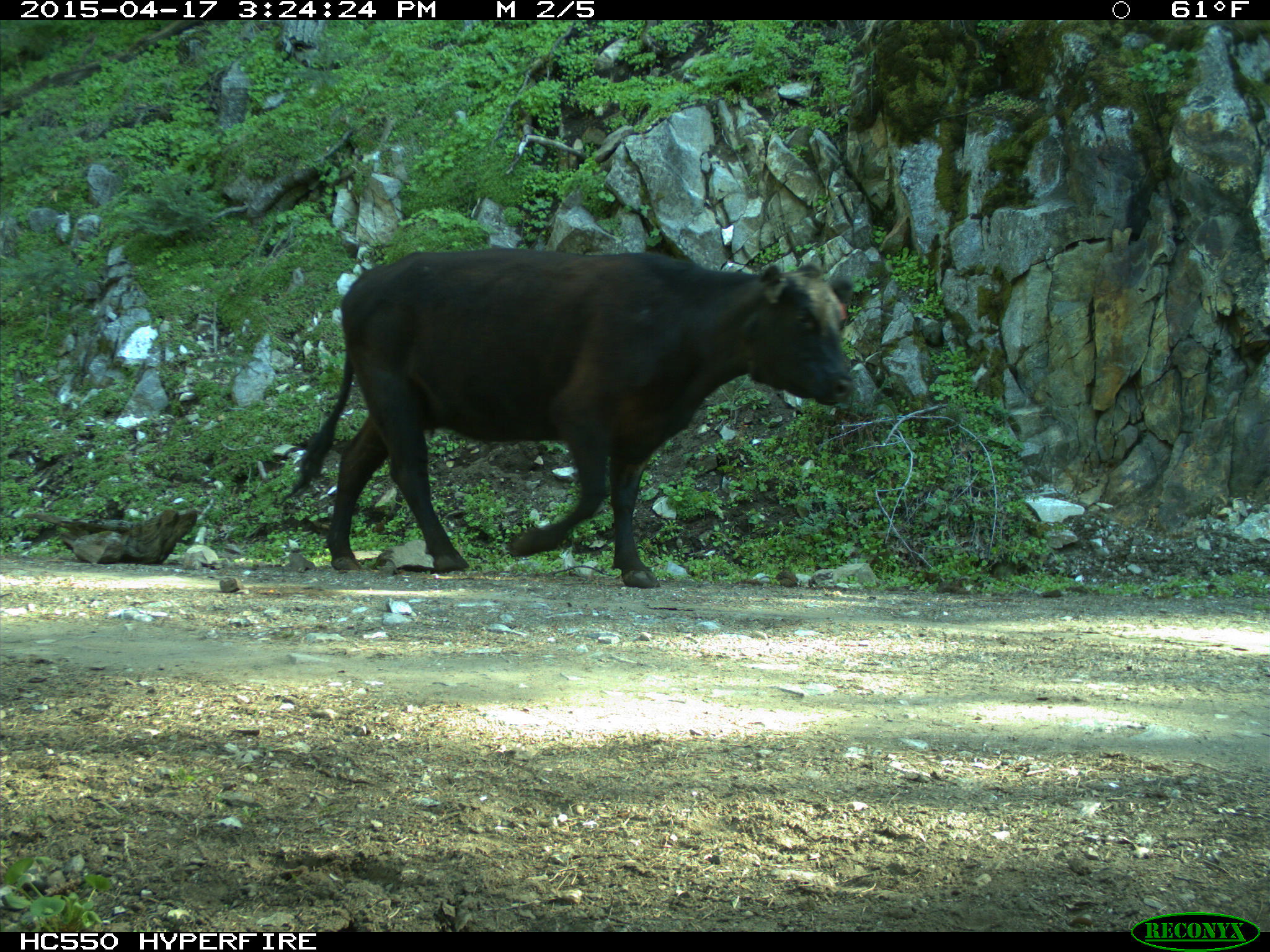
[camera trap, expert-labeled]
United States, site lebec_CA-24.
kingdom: Animalia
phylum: Chordata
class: Mammalia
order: Artiodactyla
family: Bovidae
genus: Bos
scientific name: Bos taurus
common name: domestic cow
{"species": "Bos taurus (domestic cow)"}